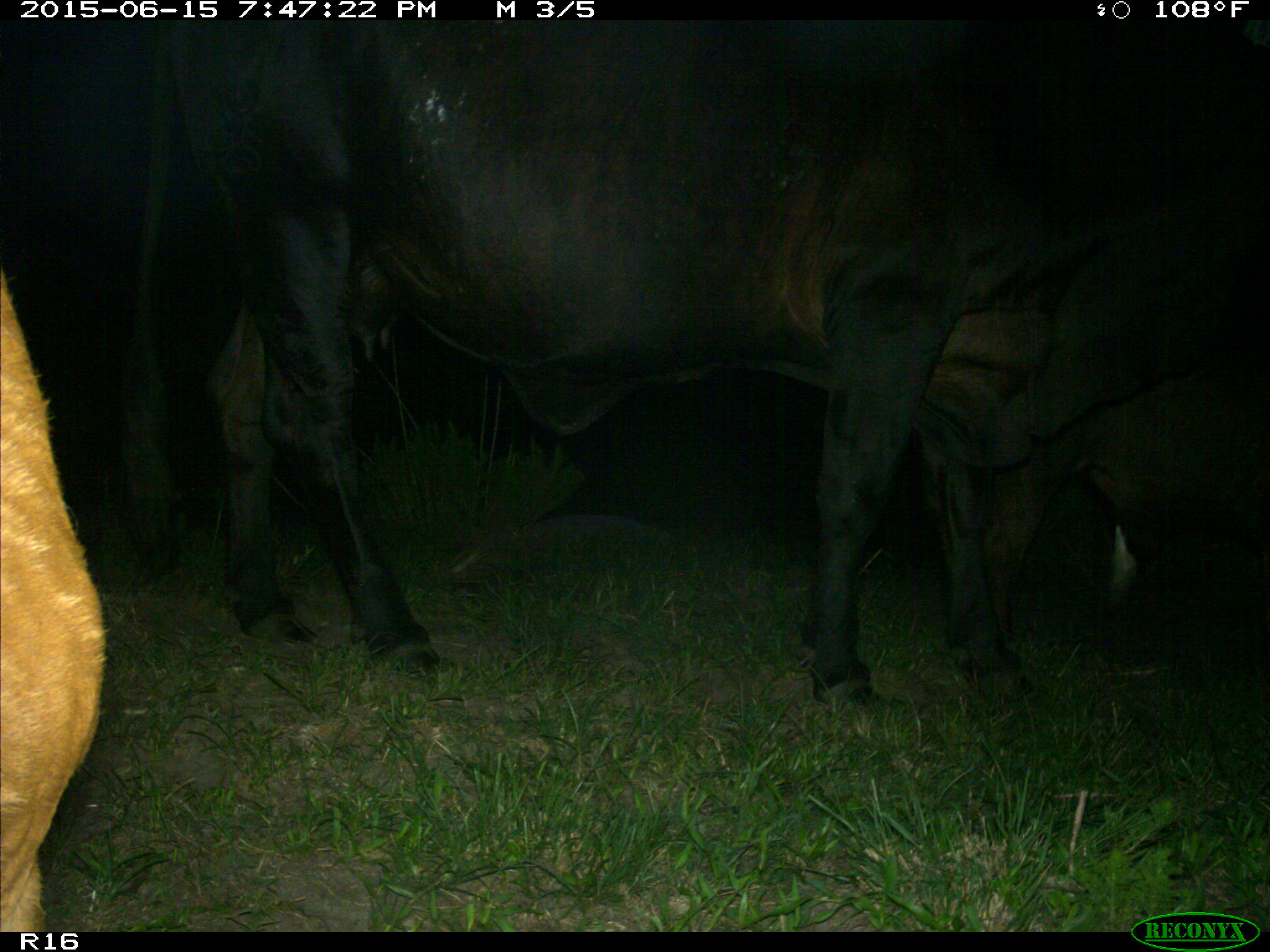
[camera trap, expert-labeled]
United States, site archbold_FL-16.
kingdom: Animalia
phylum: Chordata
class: Mammalia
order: Artiodactyla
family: Bovidae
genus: Bos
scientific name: Bos taurus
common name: domestic cow